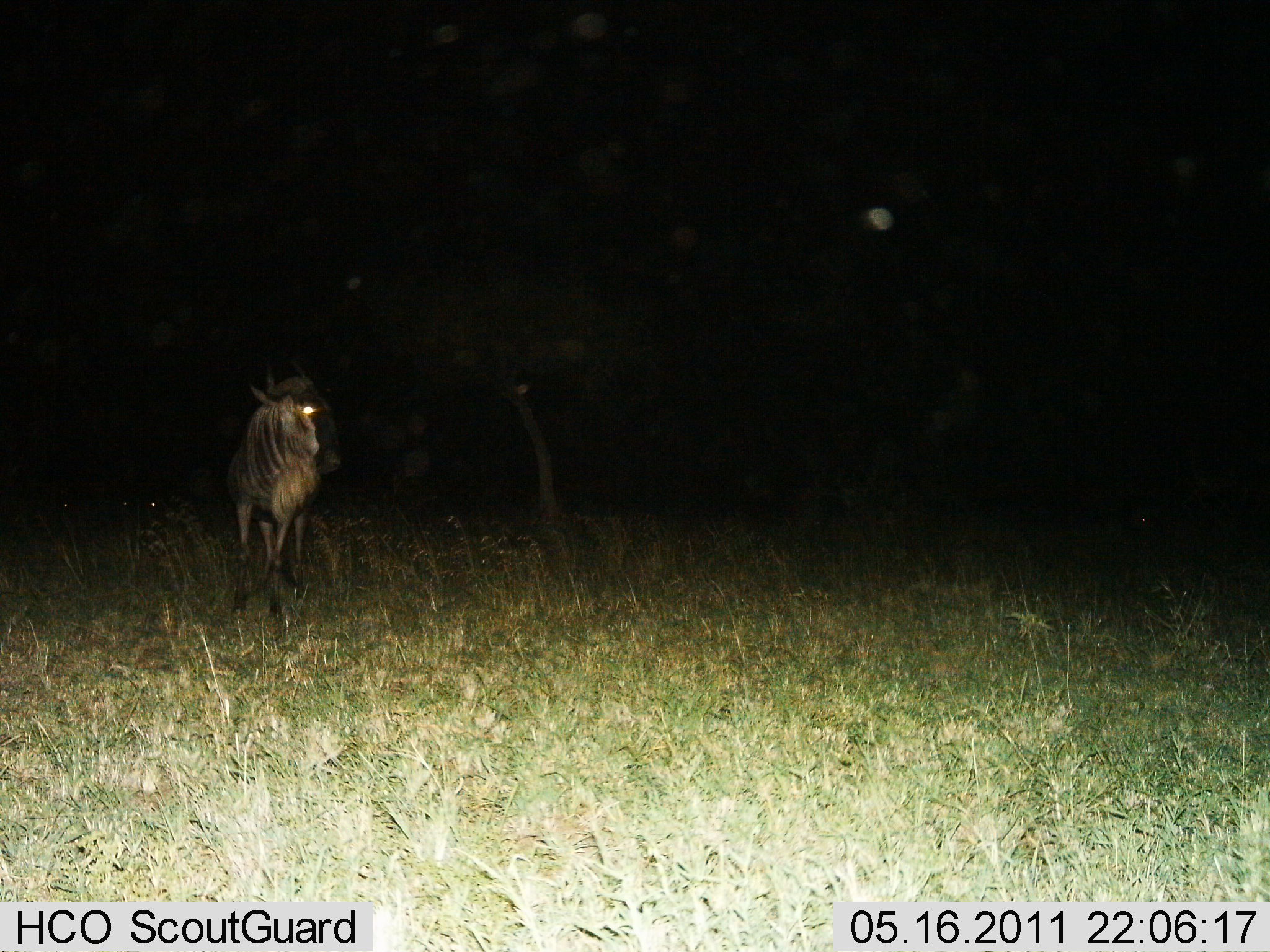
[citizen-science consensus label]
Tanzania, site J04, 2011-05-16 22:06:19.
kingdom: Animalia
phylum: Chordata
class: Mammalia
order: Artiodactyla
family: Bovidae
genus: Connochaetes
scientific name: Connochaetes taurinus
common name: blue wildebeest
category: wildebeest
Wildebeest (blue wildebeest) (Connochaetes taurinus), count 1. Behavior (volunteer vote fractions): standing 73%, resting 0%, moving 27%, interacting 0%. Young present (vote fraction): 0%. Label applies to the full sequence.